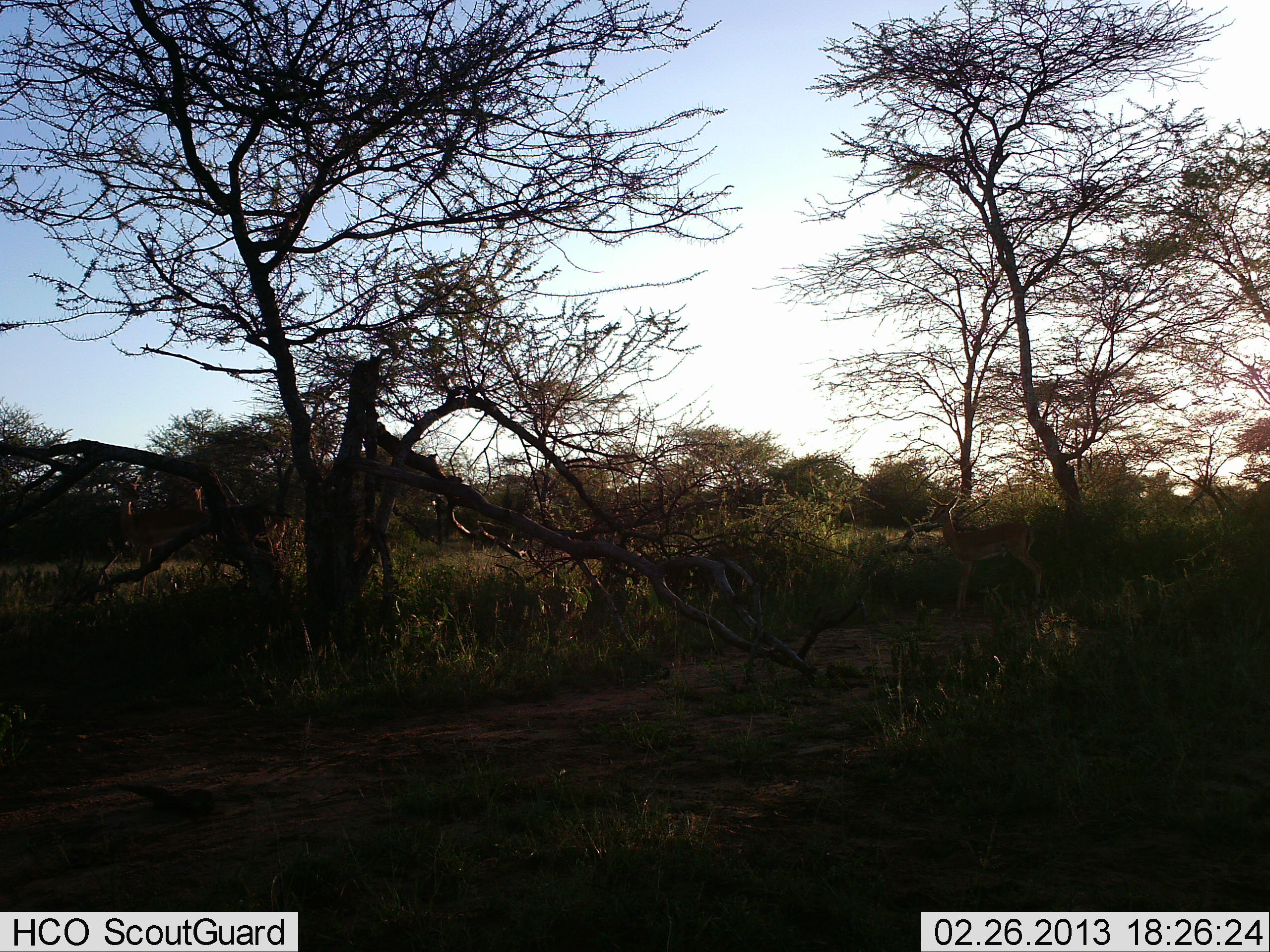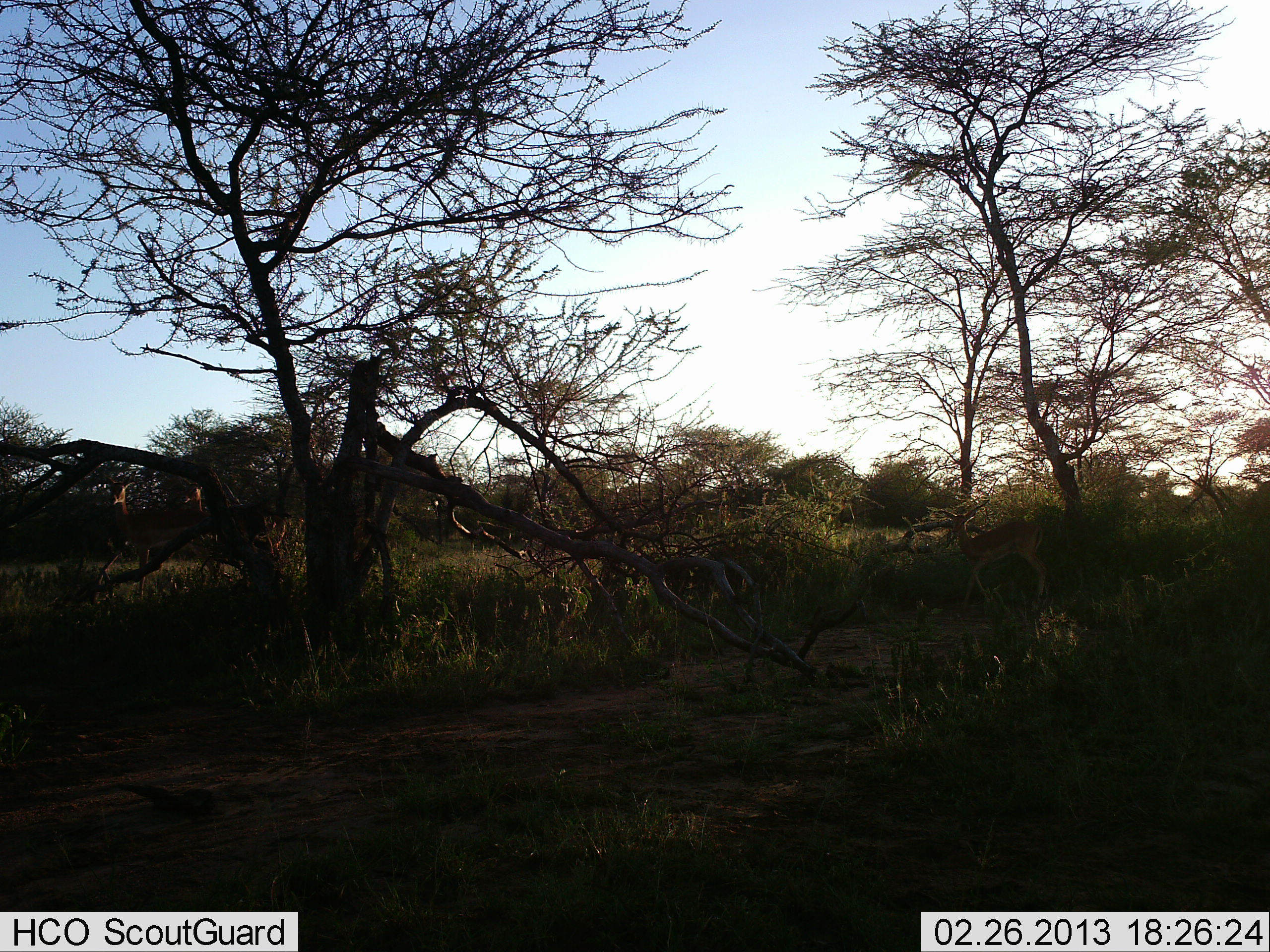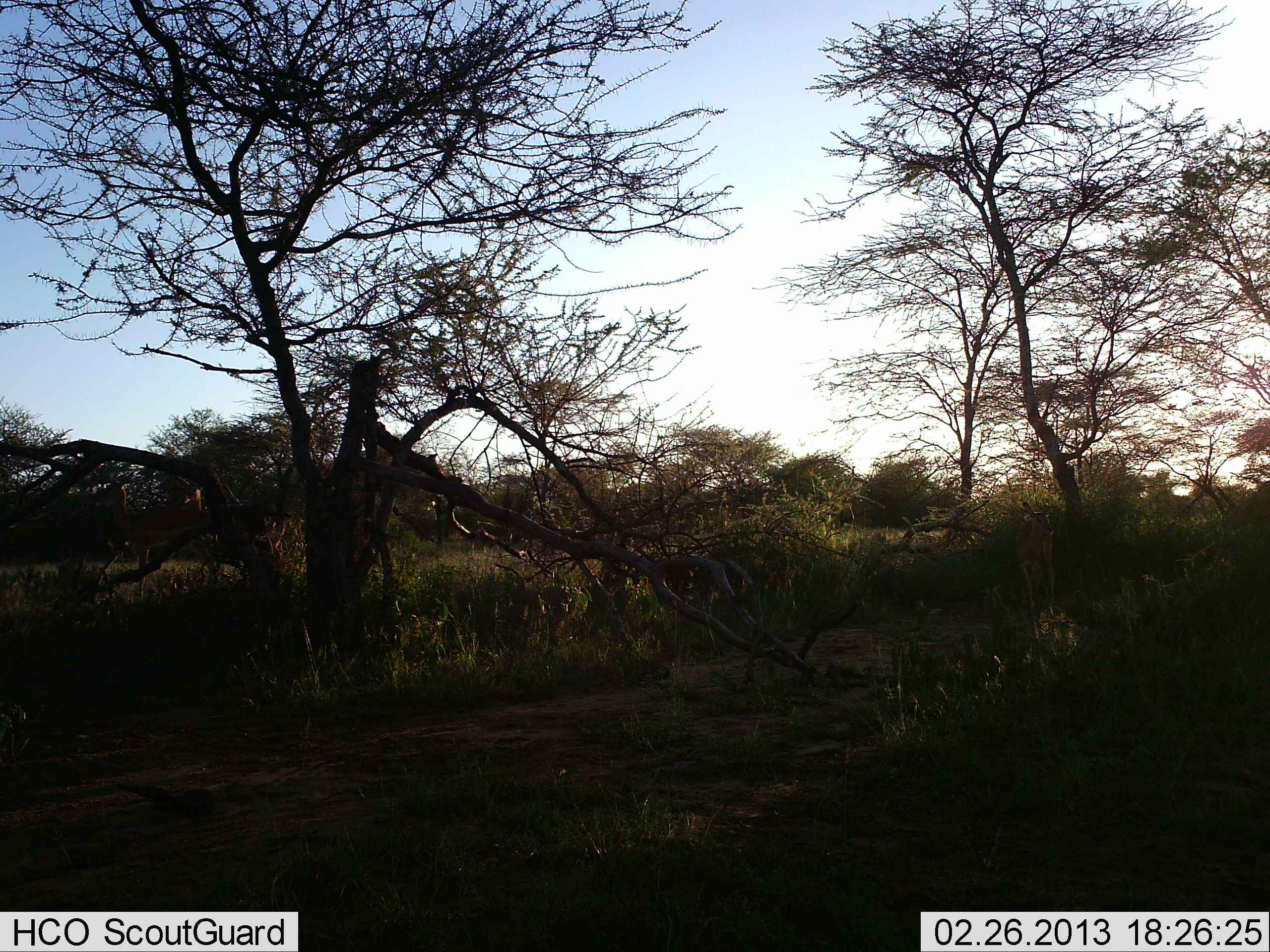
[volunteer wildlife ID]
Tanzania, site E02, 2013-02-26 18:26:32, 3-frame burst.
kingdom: Animalia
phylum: Chordata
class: Mammalia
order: Artiodactyla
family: Bovidae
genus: Nanger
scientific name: Nanger granti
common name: grant's gazelle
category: gazellegrants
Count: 3.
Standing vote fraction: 62%.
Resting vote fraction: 12%.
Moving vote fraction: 62%.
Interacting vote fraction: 0%.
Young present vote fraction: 12%.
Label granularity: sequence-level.